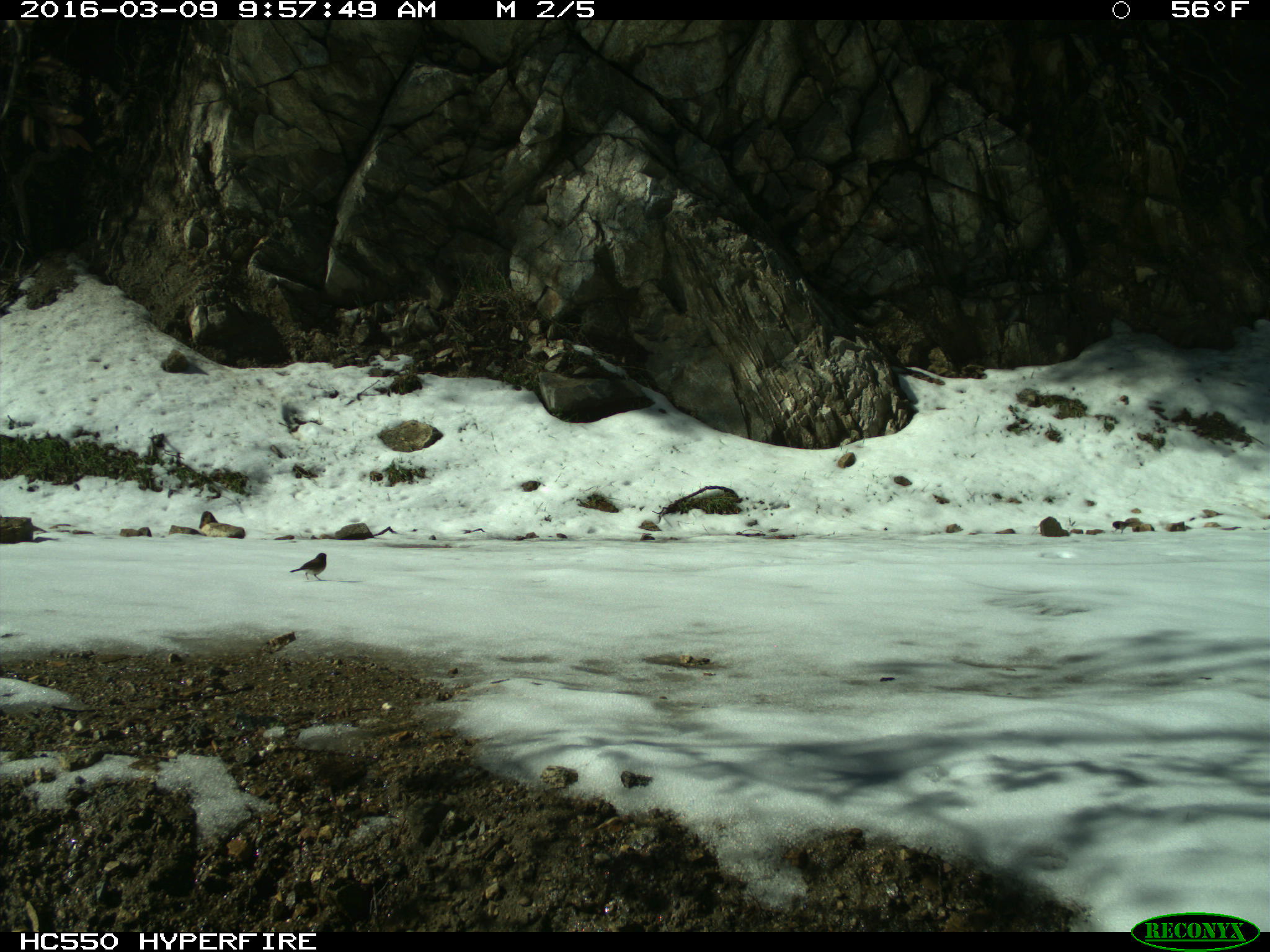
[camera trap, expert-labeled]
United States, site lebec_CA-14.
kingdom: Animalia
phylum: Chordata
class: Aves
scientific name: Aves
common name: birds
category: unidentified bird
Unidentified bird (birds) (Aves).